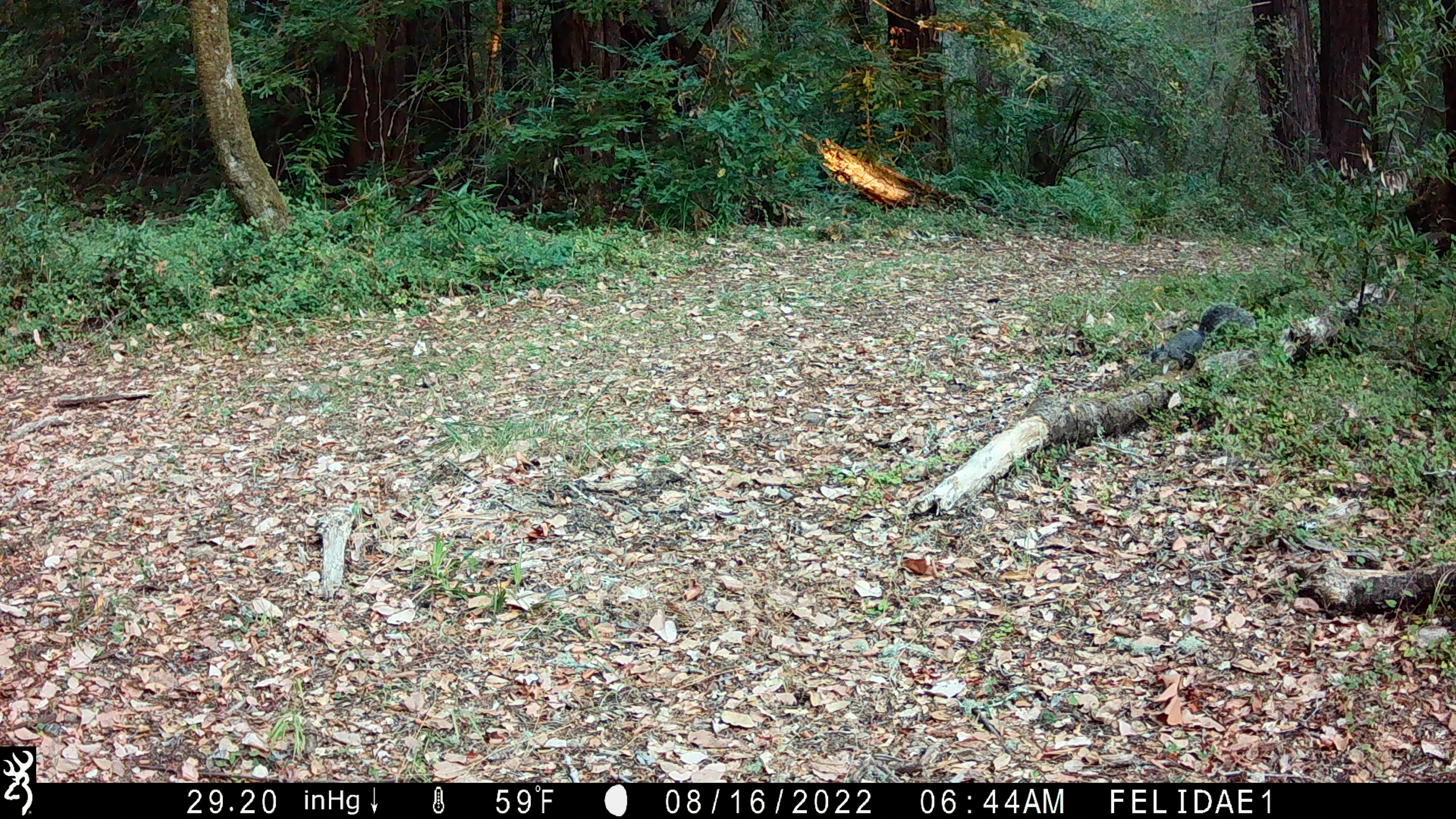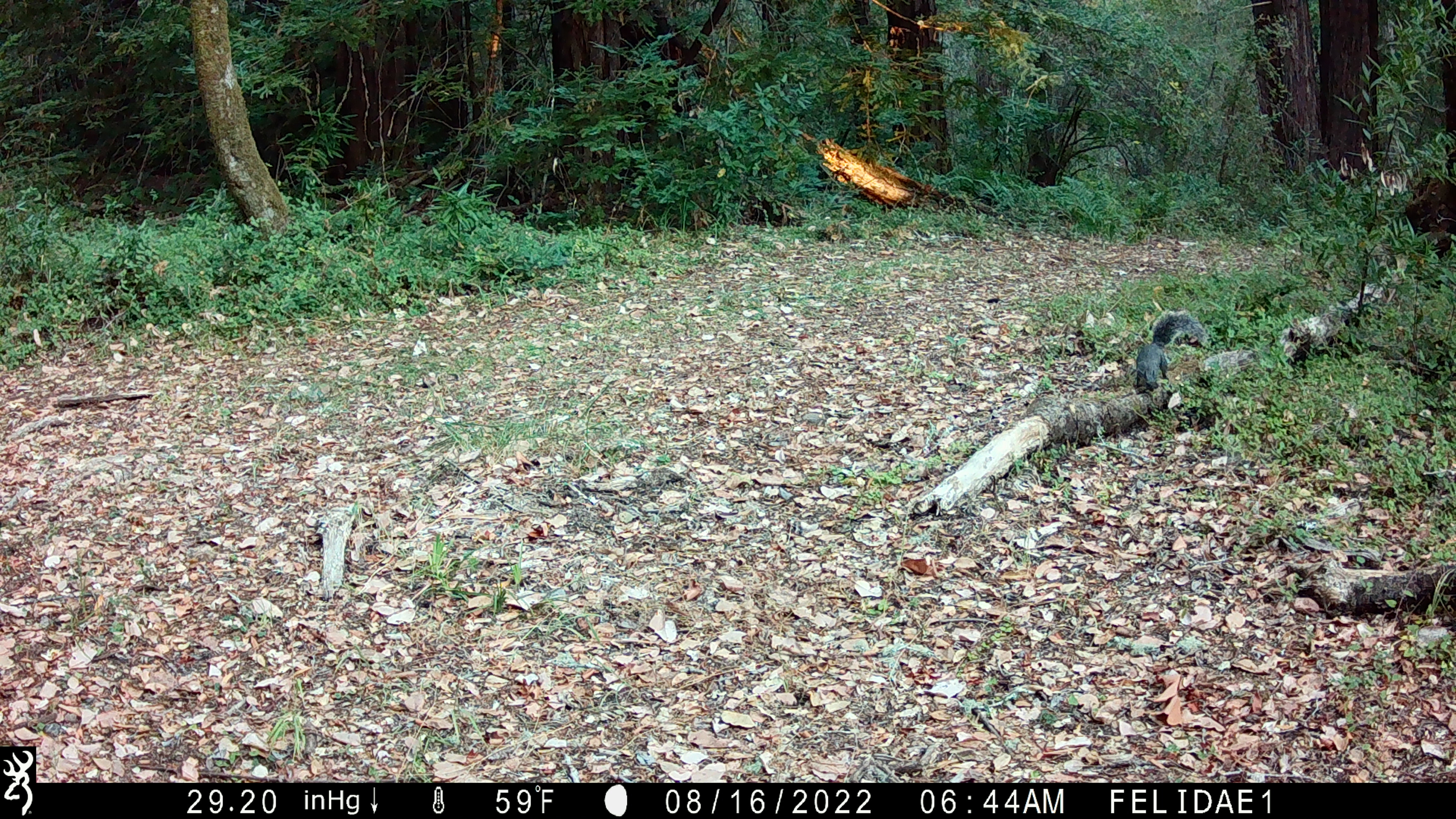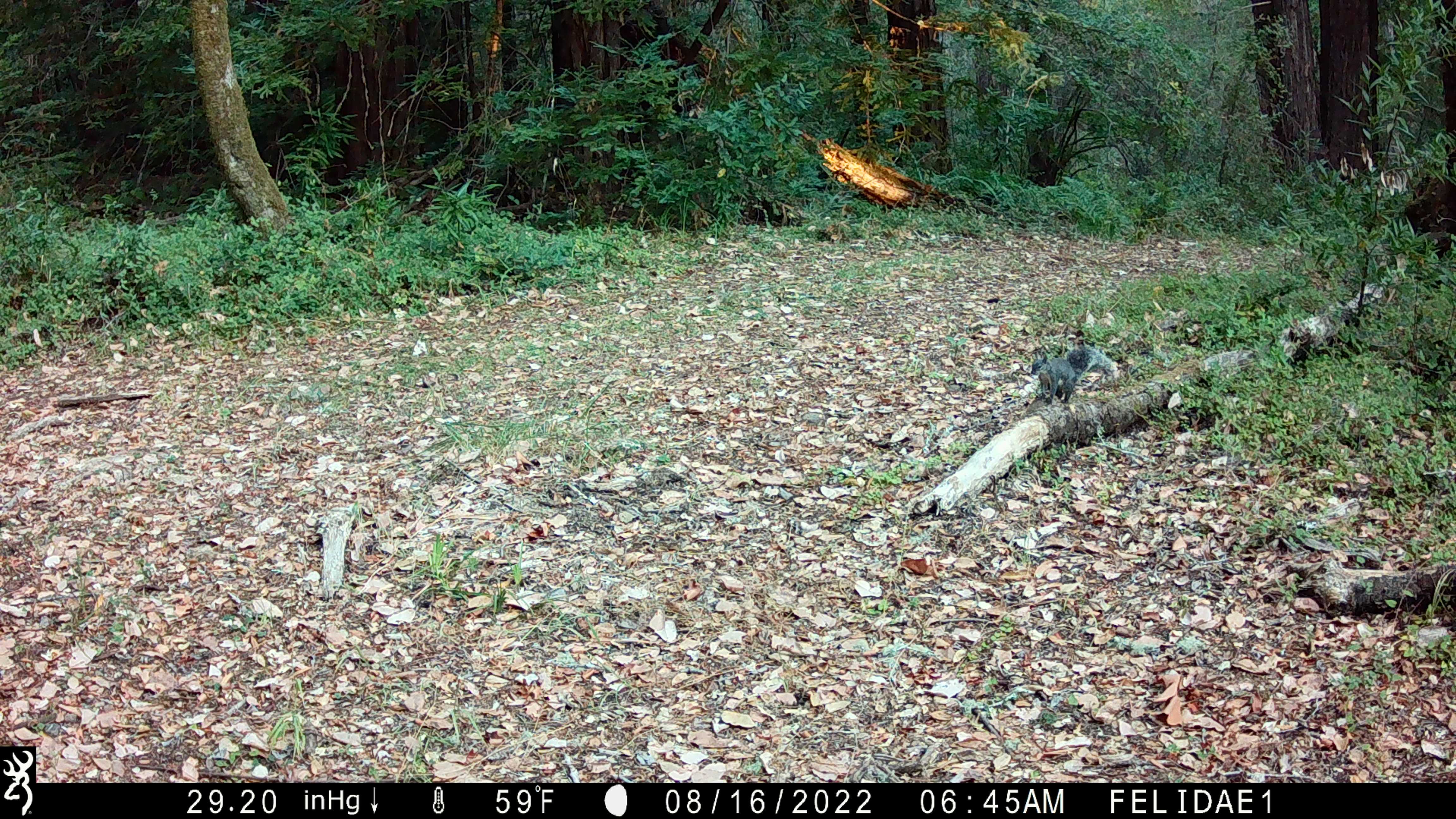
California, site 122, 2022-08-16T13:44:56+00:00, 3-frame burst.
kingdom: Animalia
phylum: Chordata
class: Mammalia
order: Rodentia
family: Sciuridae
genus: Sciurus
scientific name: Sciurus griseus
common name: western gray squirrel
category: western grey squirrel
Western grey squirrel (western gray squirrel) (Sciurus griseus).